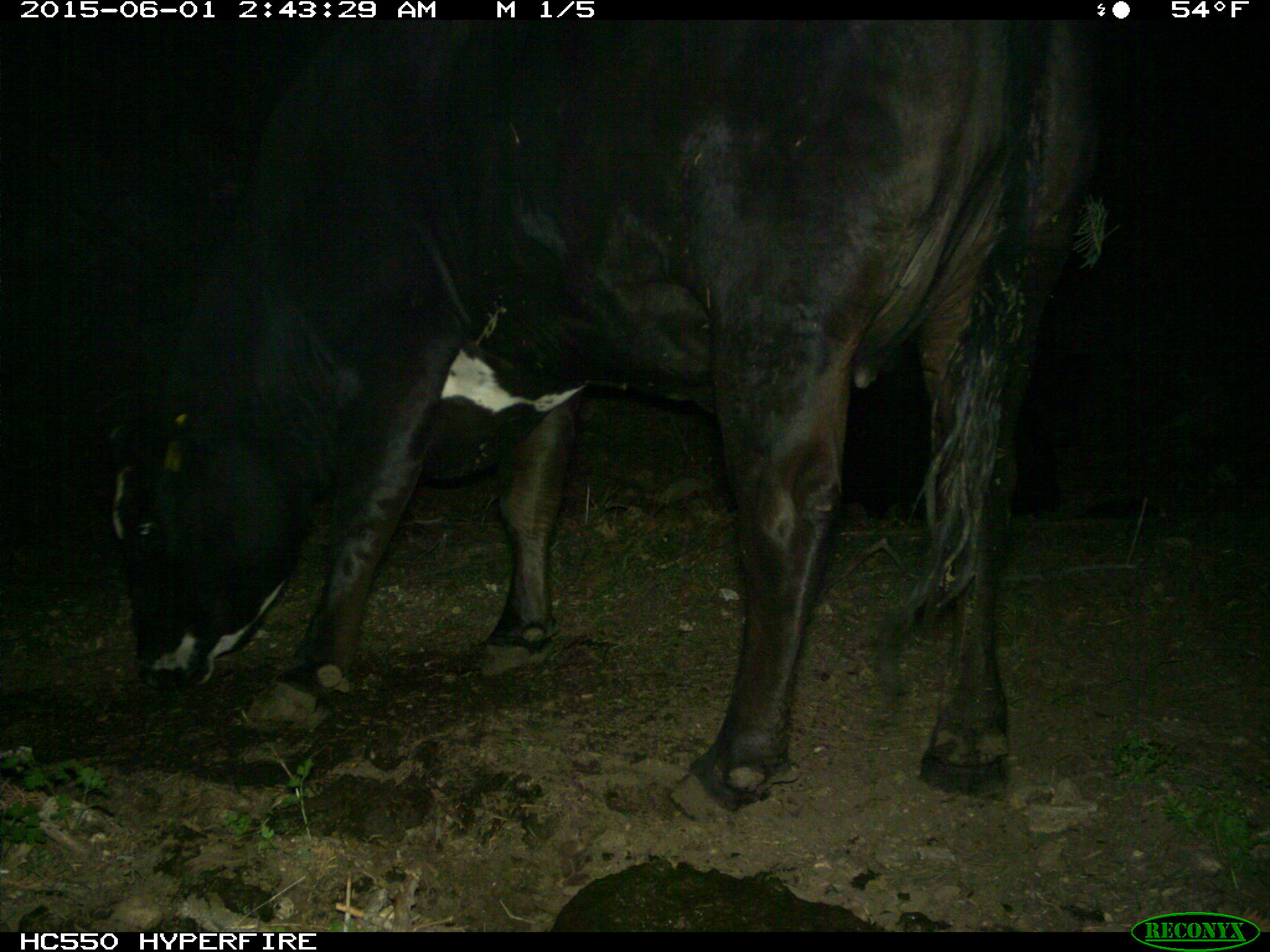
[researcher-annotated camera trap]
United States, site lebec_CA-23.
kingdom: Animalia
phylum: Chordata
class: Mammalia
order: Artiodactyla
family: Bovidae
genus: Bos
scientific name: Bos taurus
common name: domestic cow